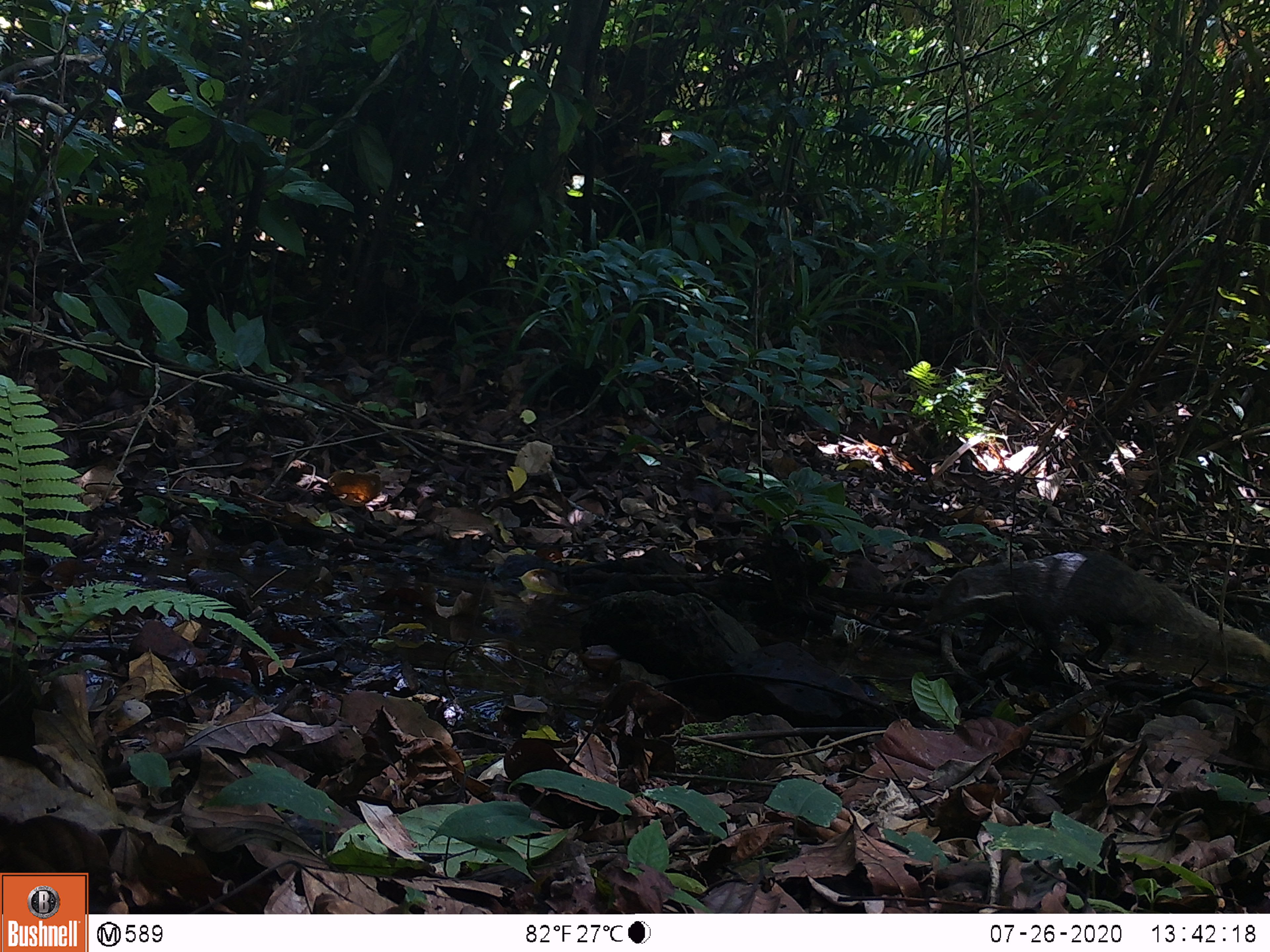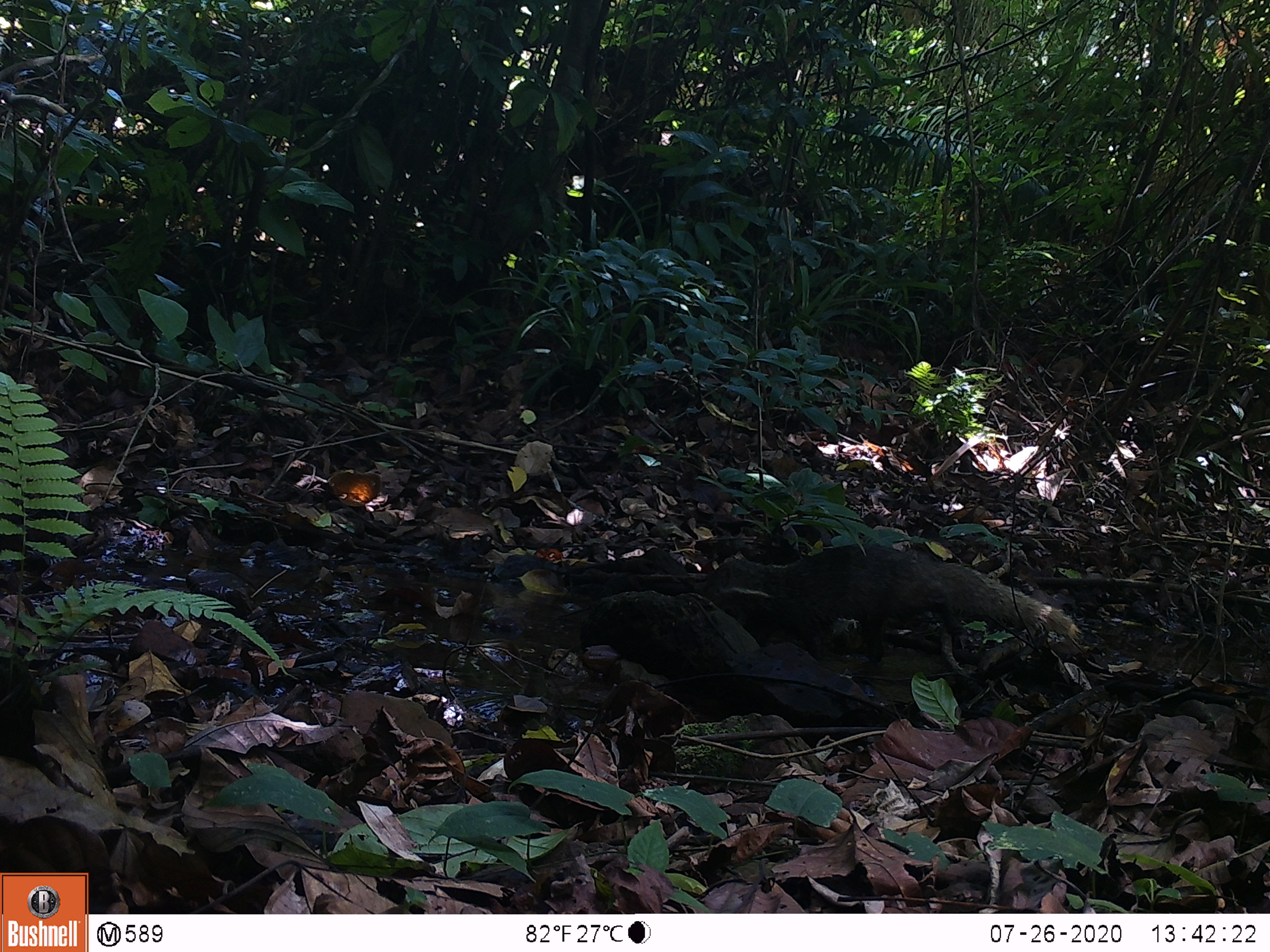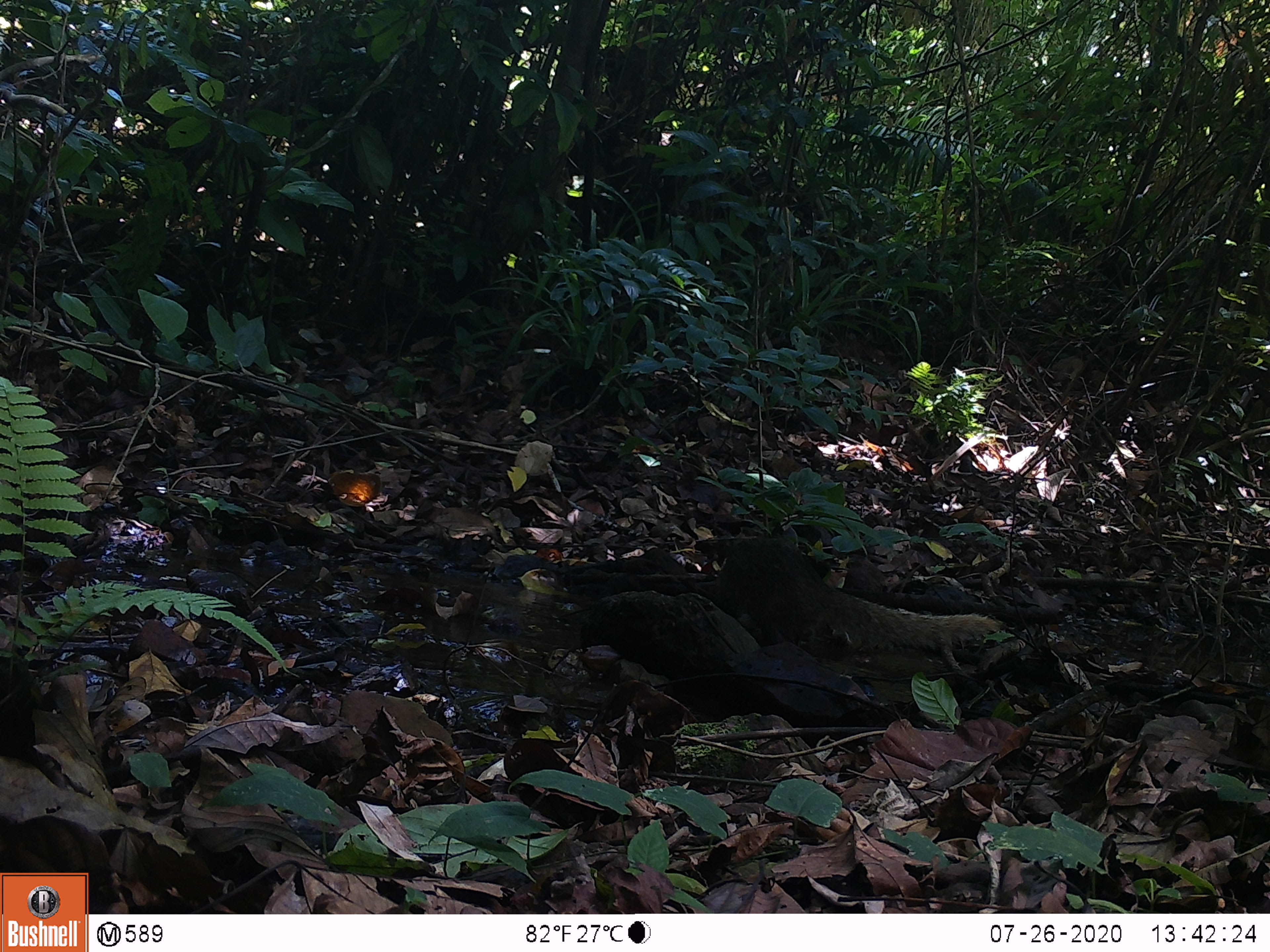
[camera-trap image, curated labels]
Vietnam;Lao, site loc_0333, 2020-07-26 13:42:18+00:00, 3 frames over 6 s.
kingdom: Animalia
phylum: Chordata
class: Mammalia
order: Carnivora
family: Herpestidae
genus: Urva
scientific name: Urva urva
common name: crab-eating mongoose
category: crab eating mongoose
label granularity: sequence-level